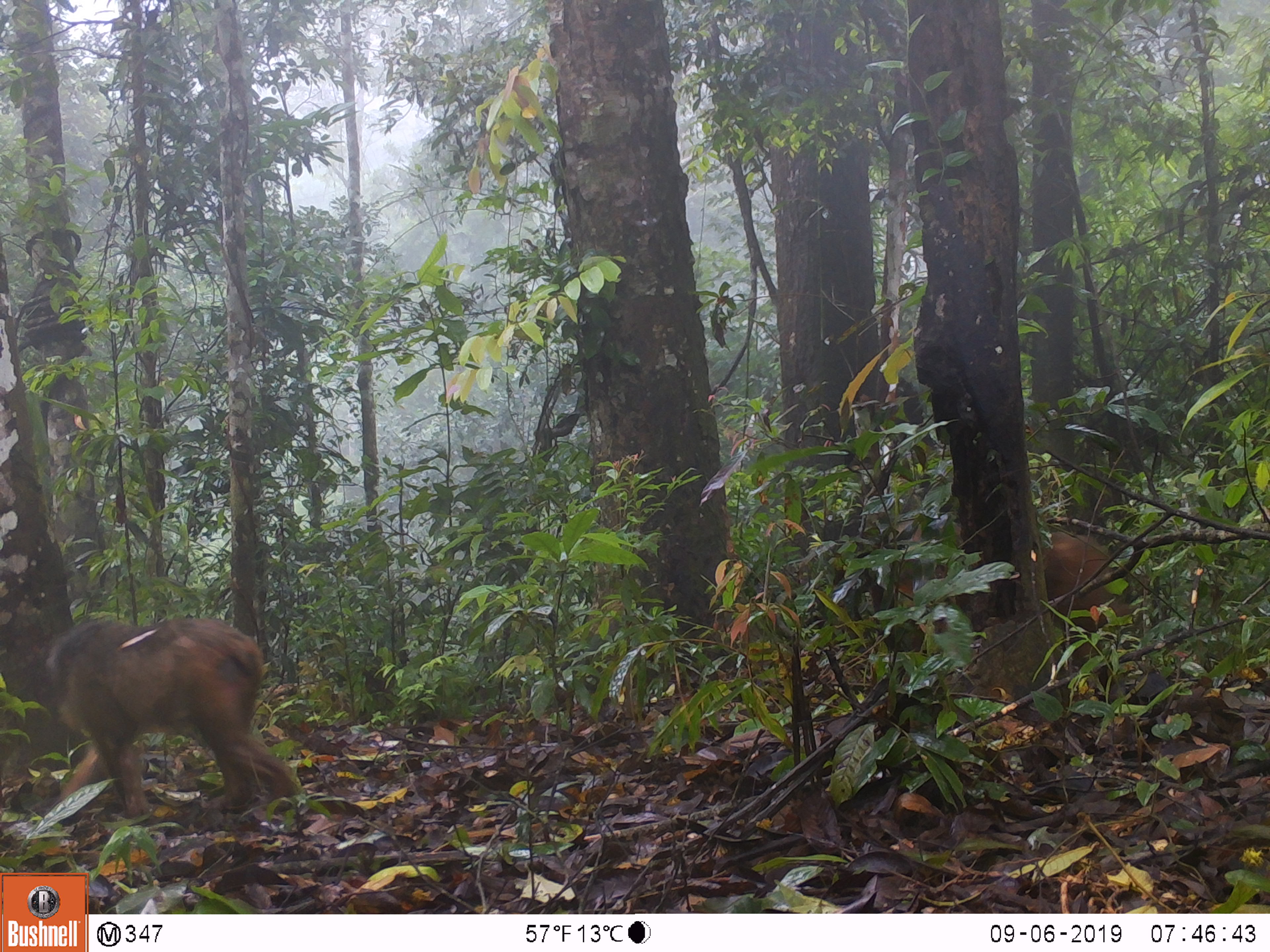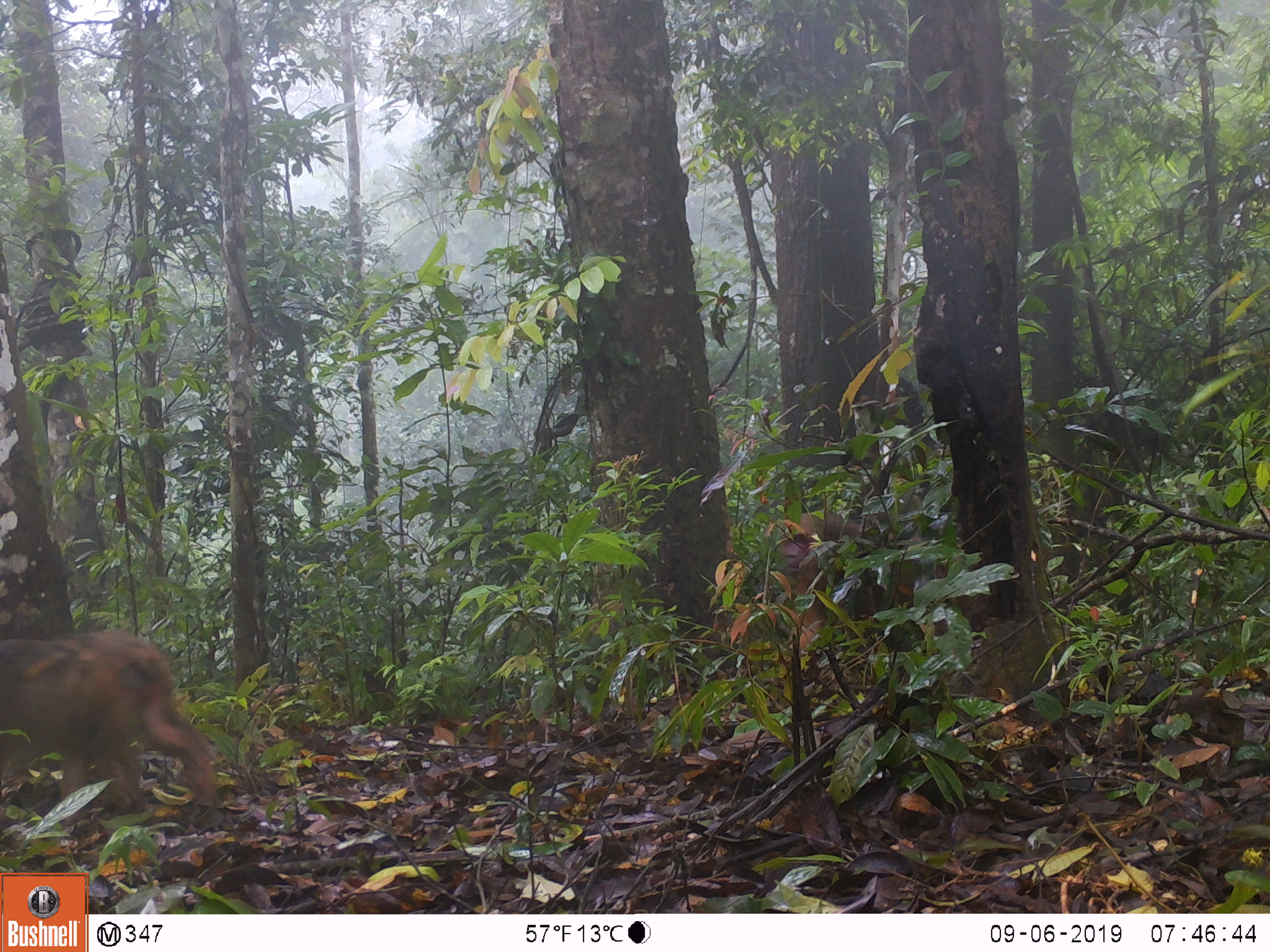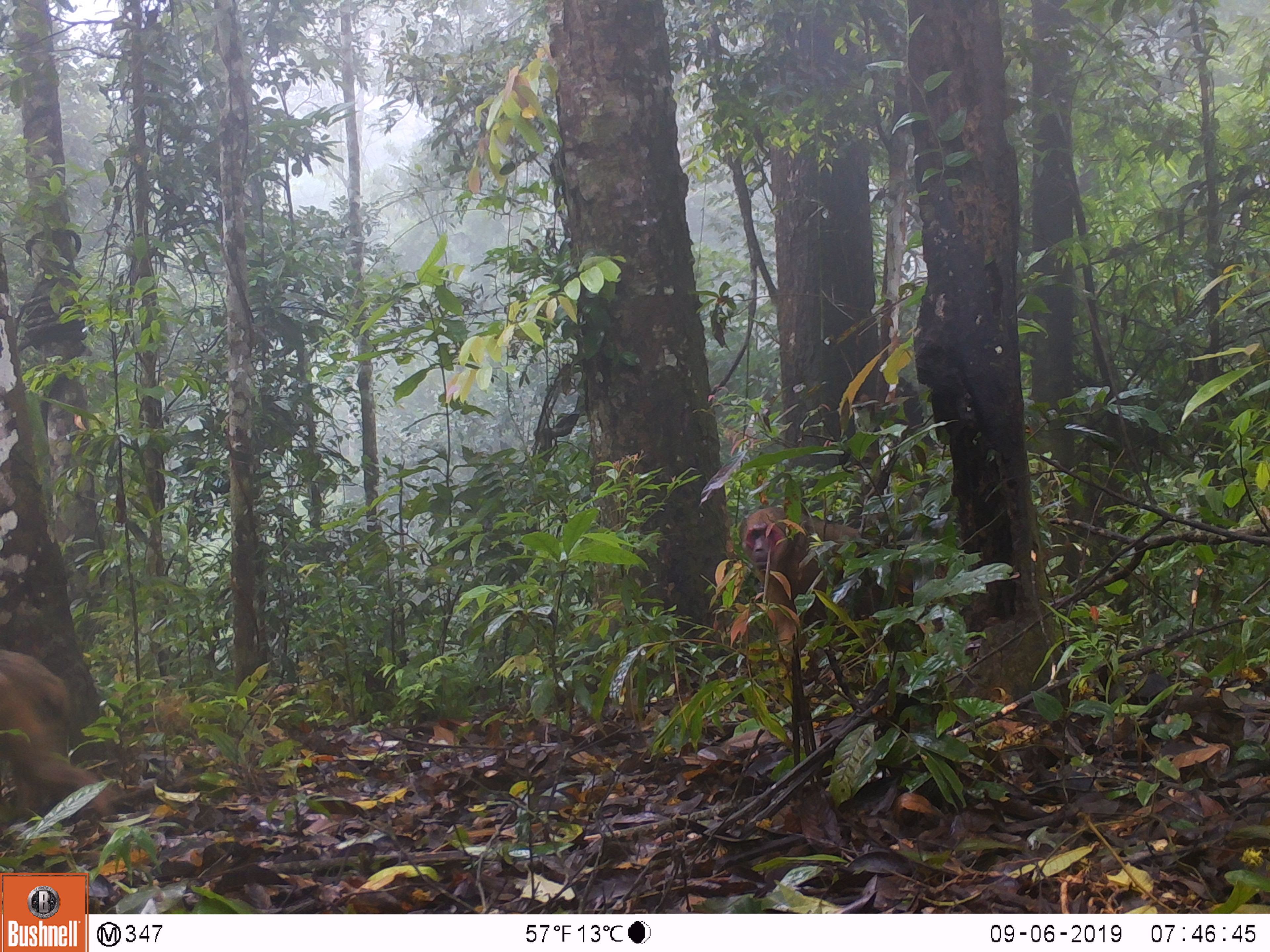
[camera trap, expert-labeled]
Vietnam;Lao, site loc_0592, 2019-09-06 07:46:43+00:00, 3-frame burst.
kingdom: Animalia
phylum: Chordata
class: Mammalia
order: Primates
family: Cercopithecidae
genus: Macaca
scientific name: Macaca arctoides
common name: stump-tailed macaque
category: stump tailed macaque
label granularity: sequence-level